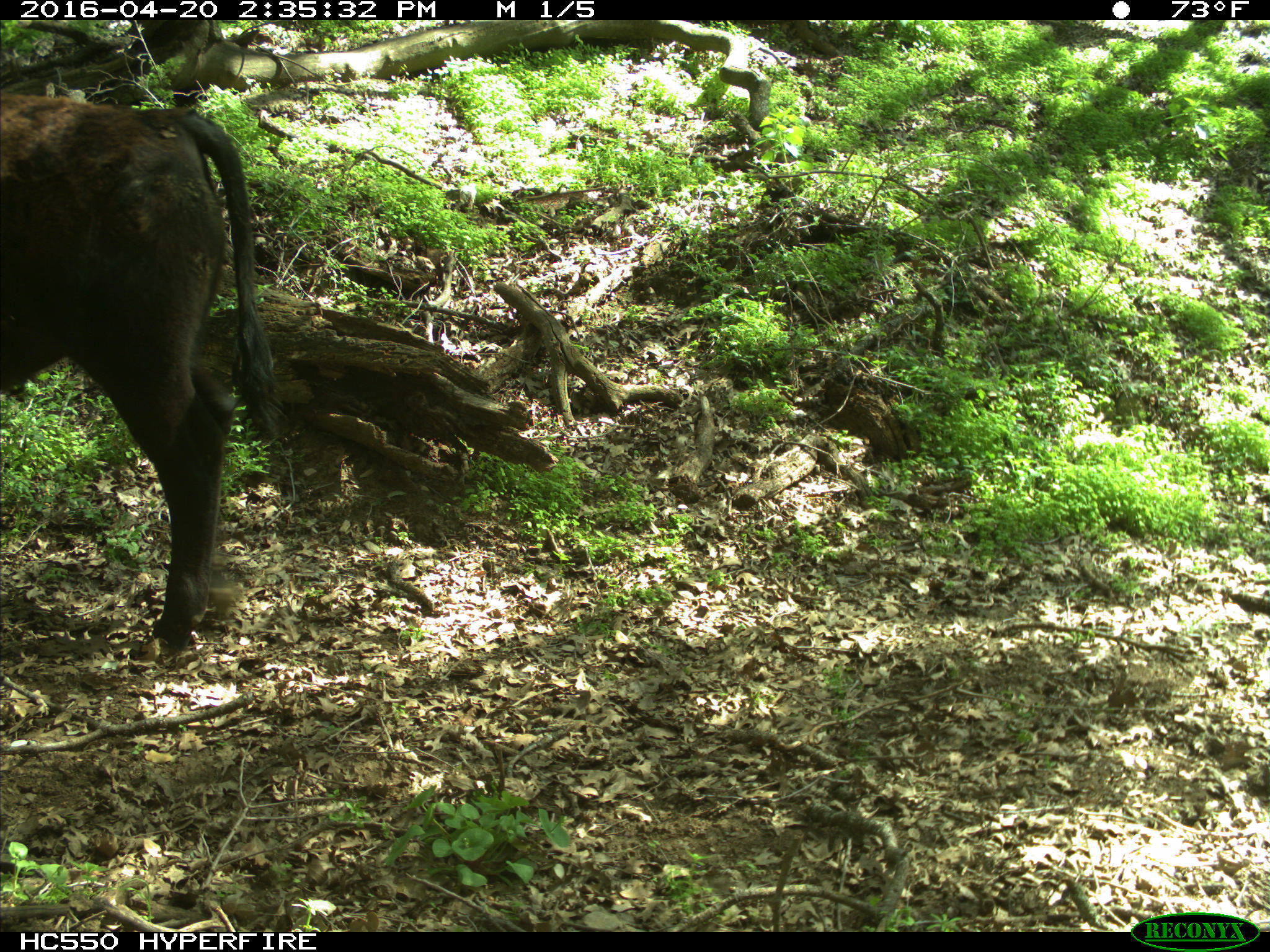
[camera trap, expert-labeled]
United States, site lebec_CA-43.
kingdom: Animalia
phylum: Chordata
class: Mammalia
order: Artiodactyla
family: Bovidae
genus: Bos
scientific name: Bos taurus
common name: domestic cow